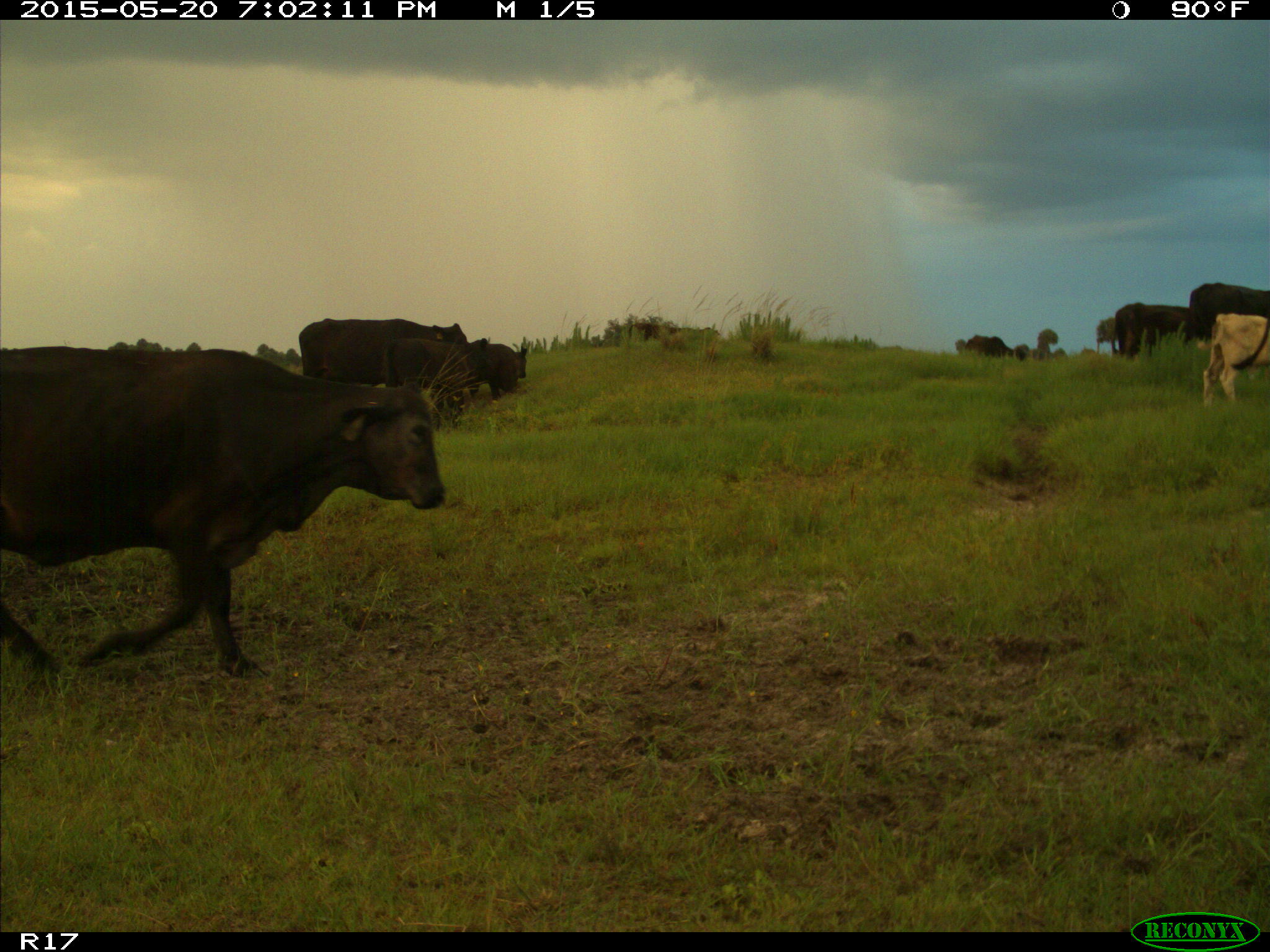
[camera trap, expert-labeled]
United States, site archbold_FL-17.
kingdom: Animalia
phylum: Chordata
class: Mammalia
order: Artiodactyla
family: Bovidae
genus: Bos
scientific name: Bos taurus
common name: domestic cow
Bos taurus (domestic cow).